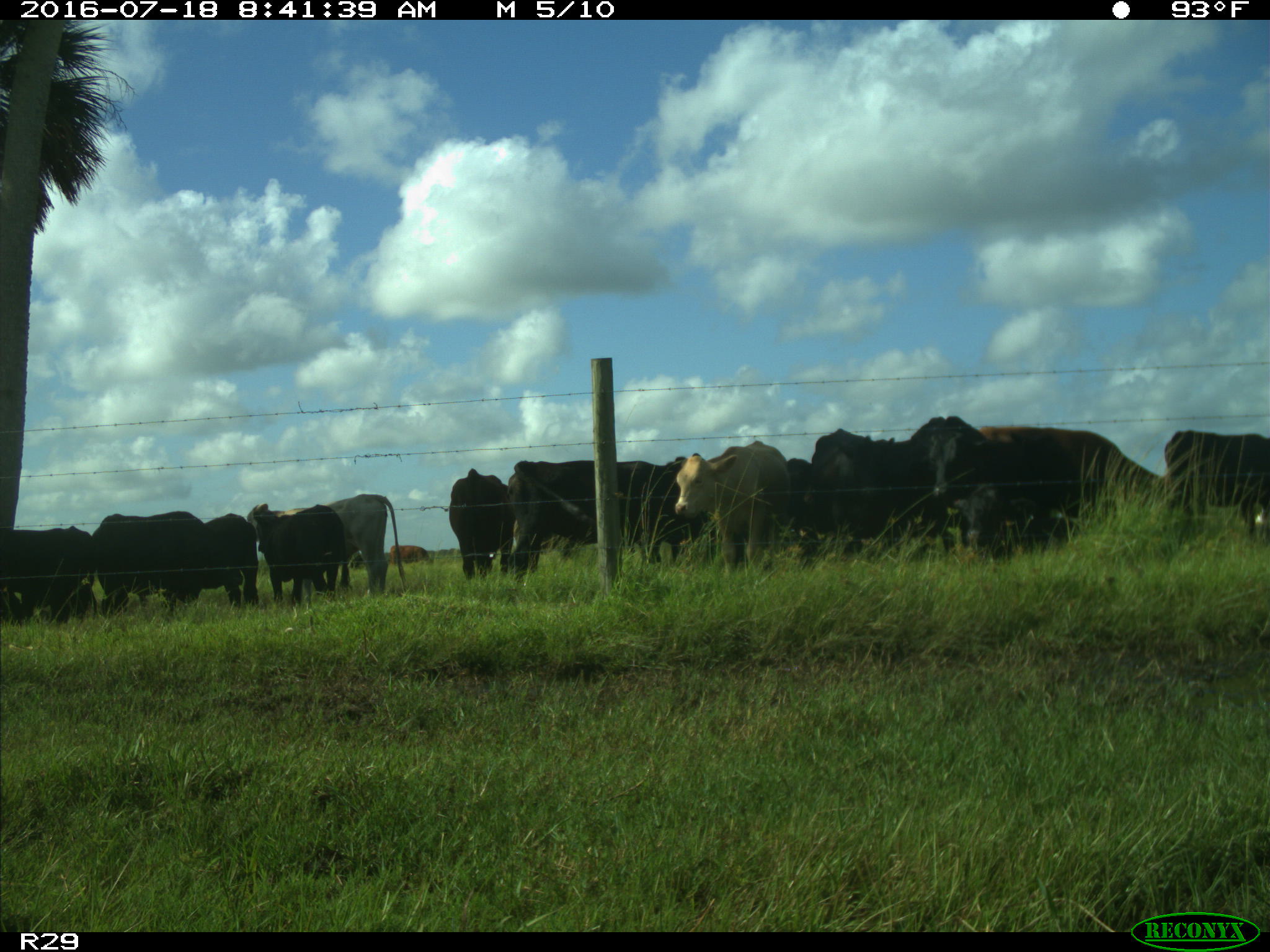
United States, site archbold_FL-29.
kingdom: Animalia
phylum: Chordata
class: Mammalia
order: Artiodactyla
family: Bovidae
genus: Bos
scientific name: Bos taurus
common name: domestic cow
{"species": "Bos taurus (domestic cow)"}